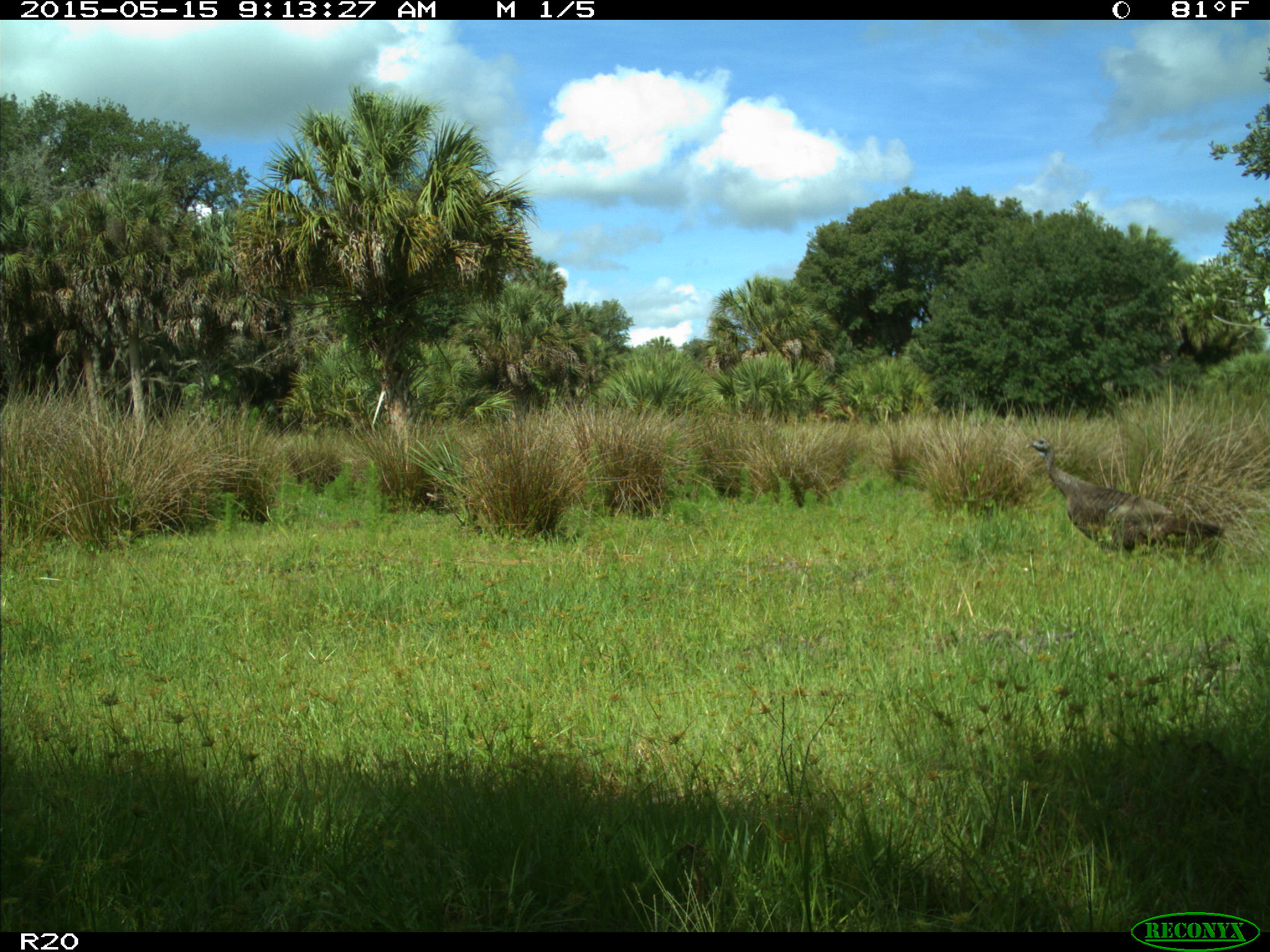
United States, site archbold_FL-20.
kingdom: Animalia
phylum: Chordata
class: Aves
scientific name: Aves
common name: birds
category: unidentified bird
Unidentified bird (birds) (Aves).